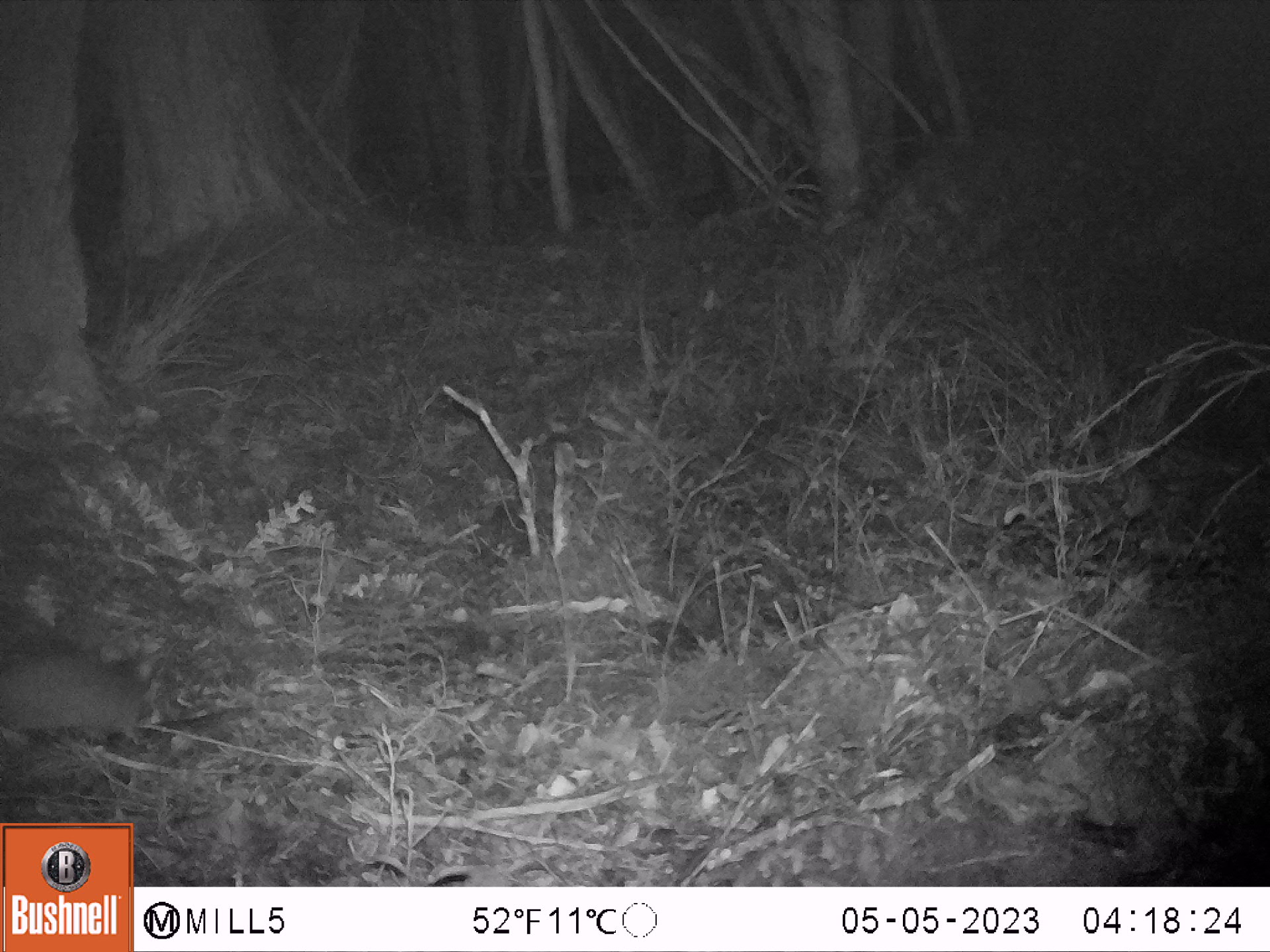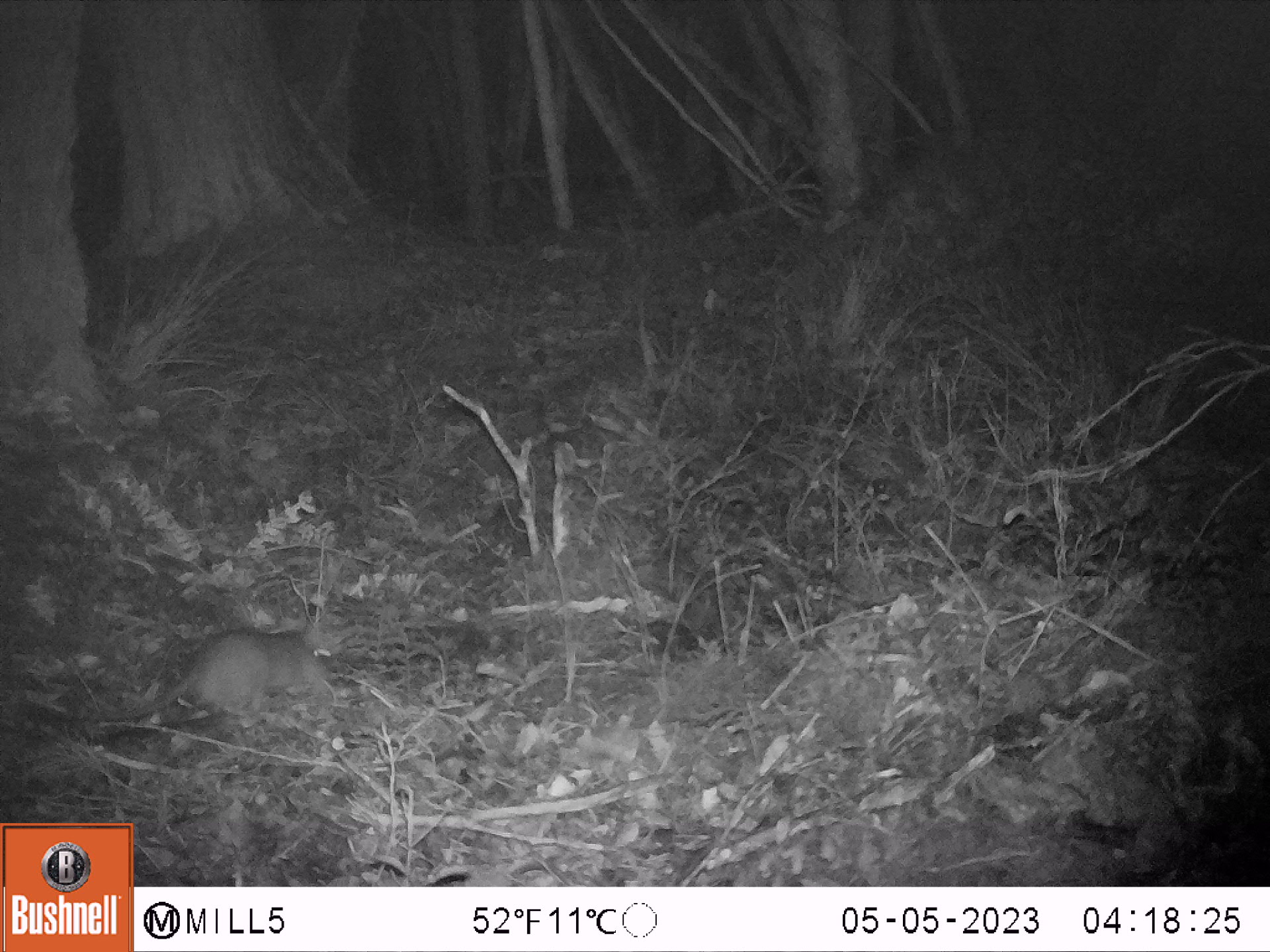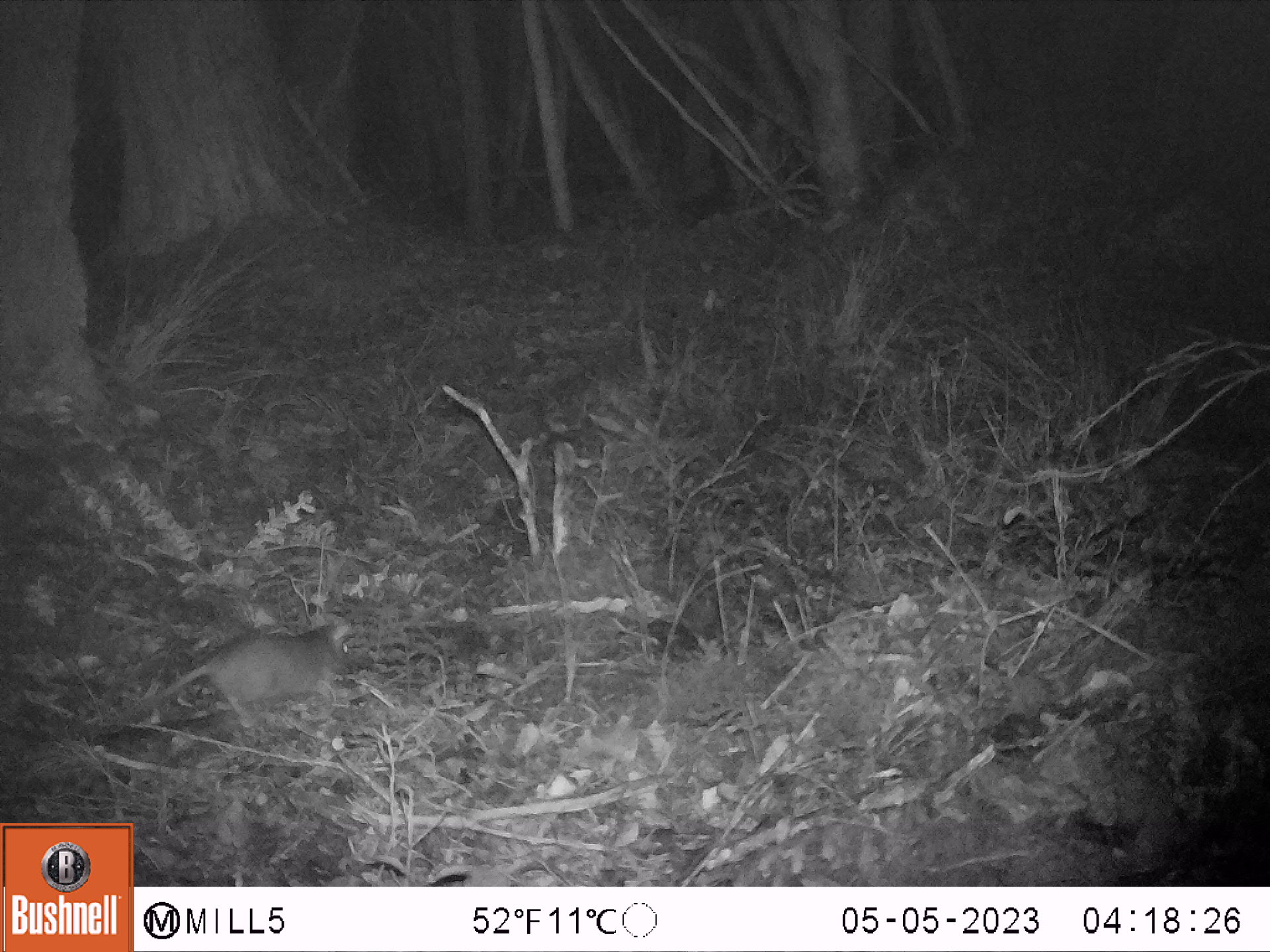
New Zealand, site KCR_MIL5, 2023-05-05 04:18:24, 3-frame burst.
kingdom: Animalia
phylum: Chordata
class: Mammalia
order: Rodentia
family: Muridae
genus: Rattus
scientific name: Rattus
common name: rat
Rat (Rattus).